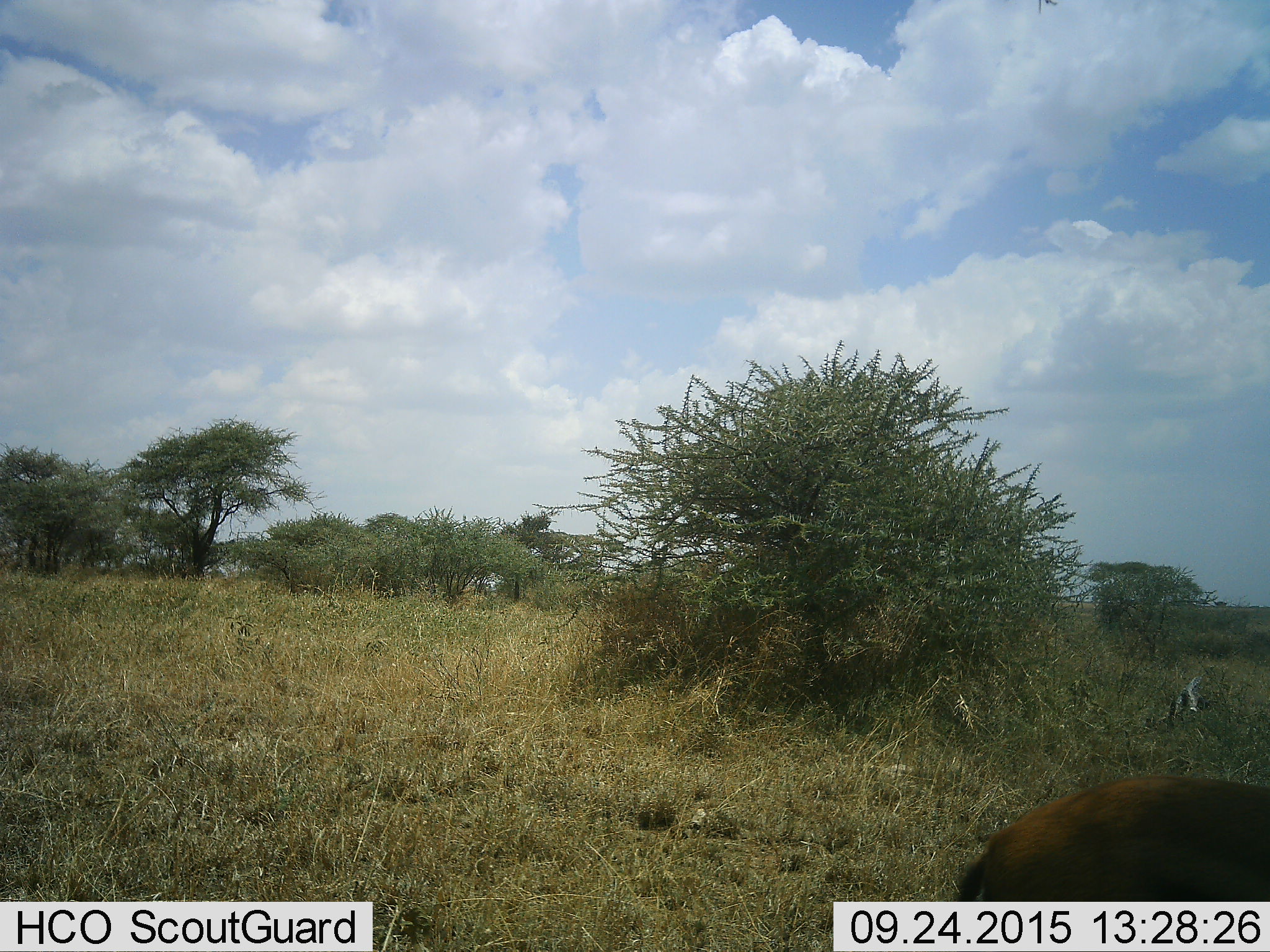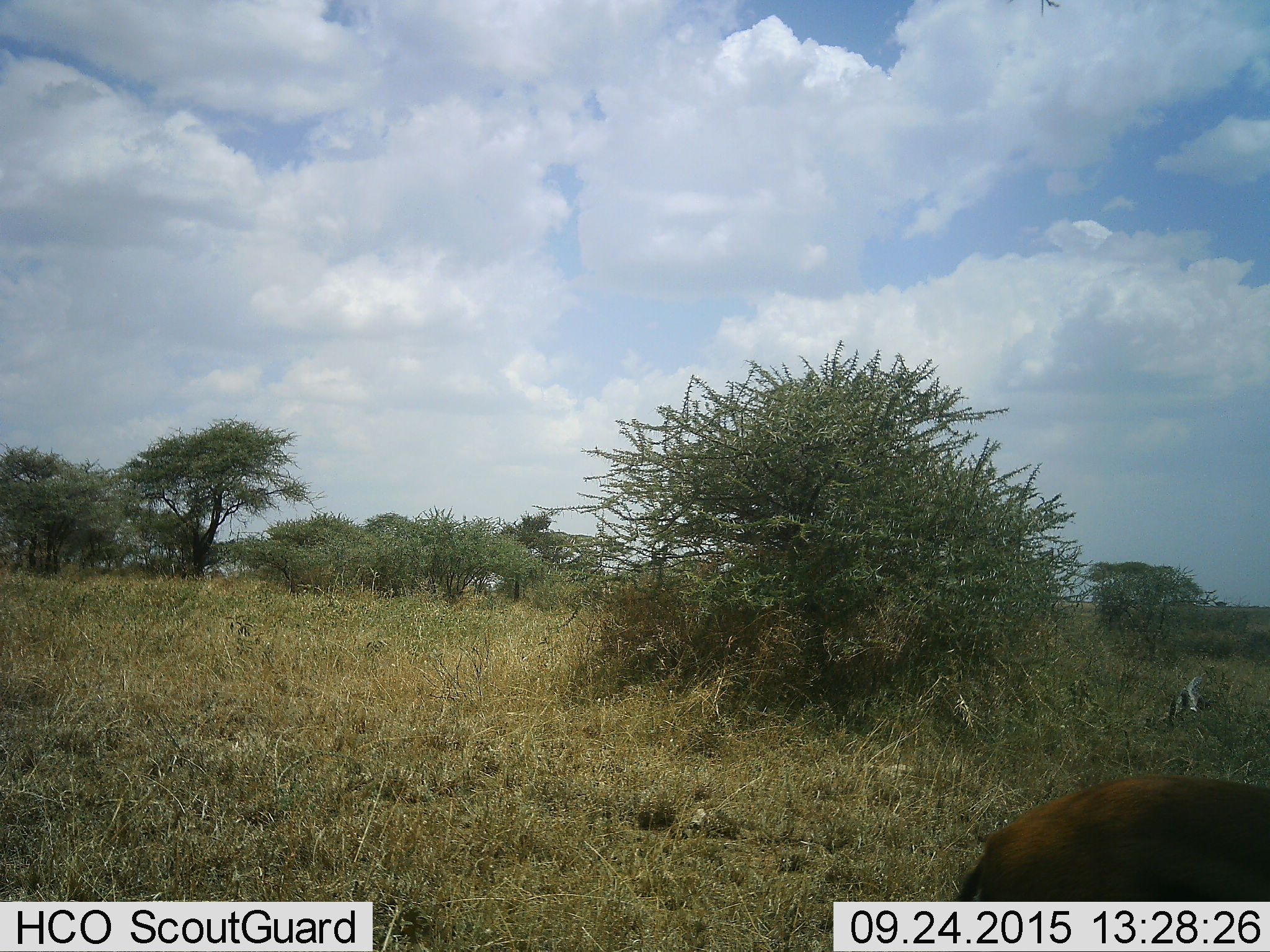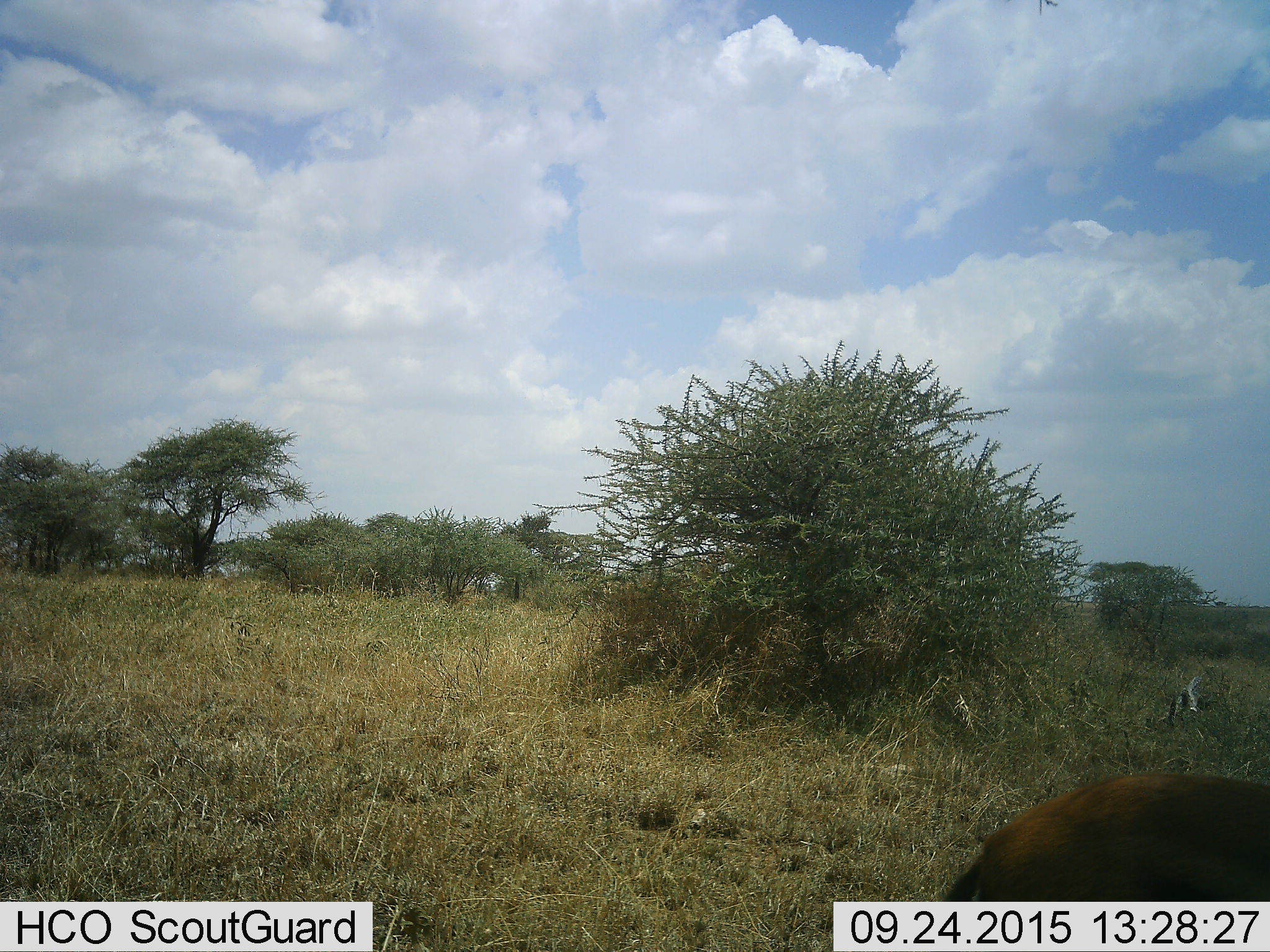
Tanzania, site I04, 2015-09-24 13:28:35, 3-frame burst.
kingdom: Animalia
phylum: Chordata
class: Mammalia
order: Artiodactyla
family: Bovidae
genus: Eudorcas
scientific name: Eudorcas thomsonii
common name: thomson's gazelle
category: gazellethomsons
Gazellethomsons (thomson's gazelle) (Eudorcas thomsonii), count 1. Behavior (volunteer vote fractions): standing 100%, resting 0%, moving 0%, interacting 0%. Young present (vote fraction): 0%. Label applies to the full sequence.